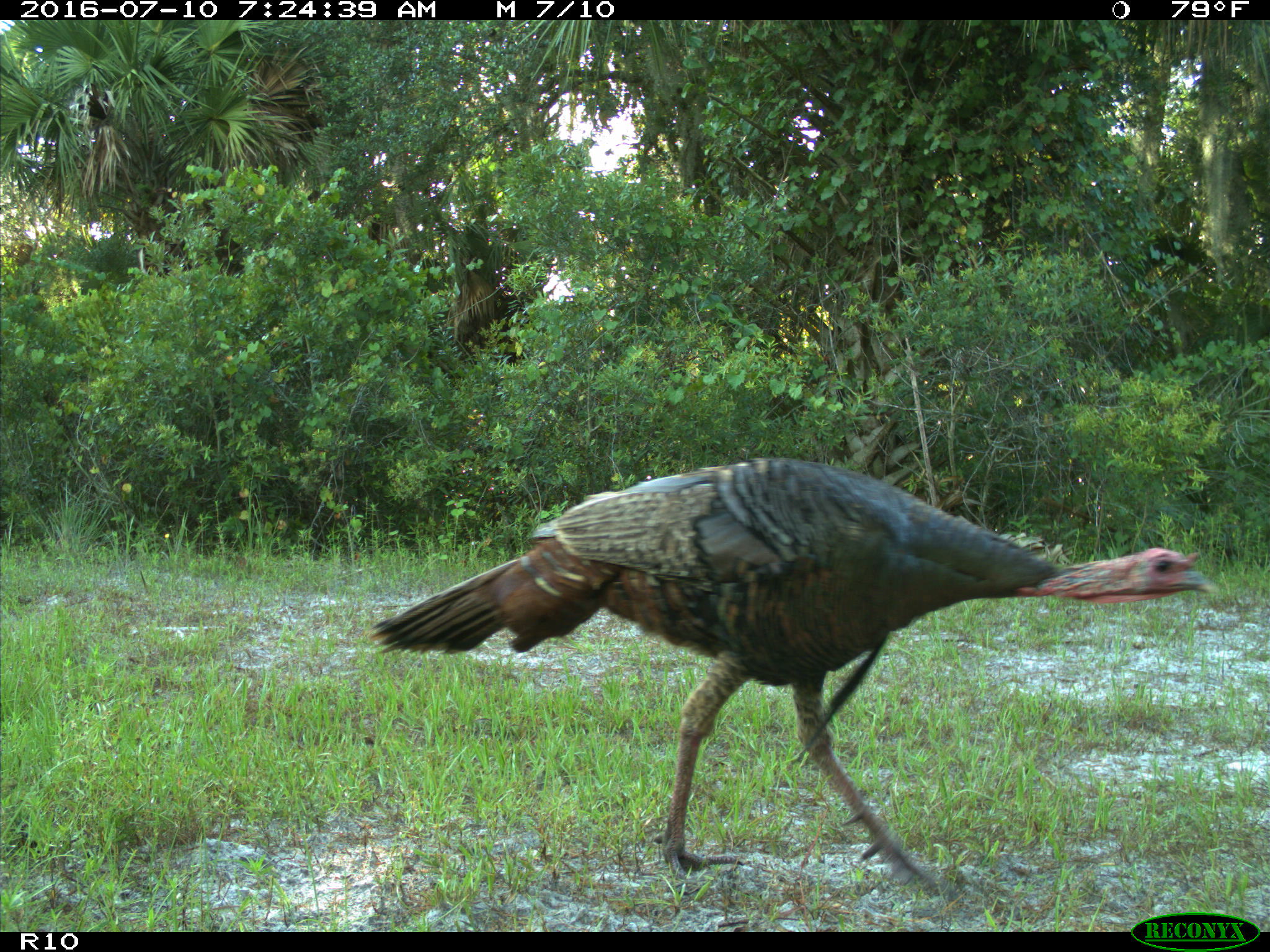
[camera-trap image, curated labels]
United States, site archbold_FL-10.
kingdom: Animalia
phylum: Chordata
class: Aves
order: Galliformes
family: Phasianidae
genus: Meleagris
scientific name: Meleagris gallopavo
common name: wild turkey